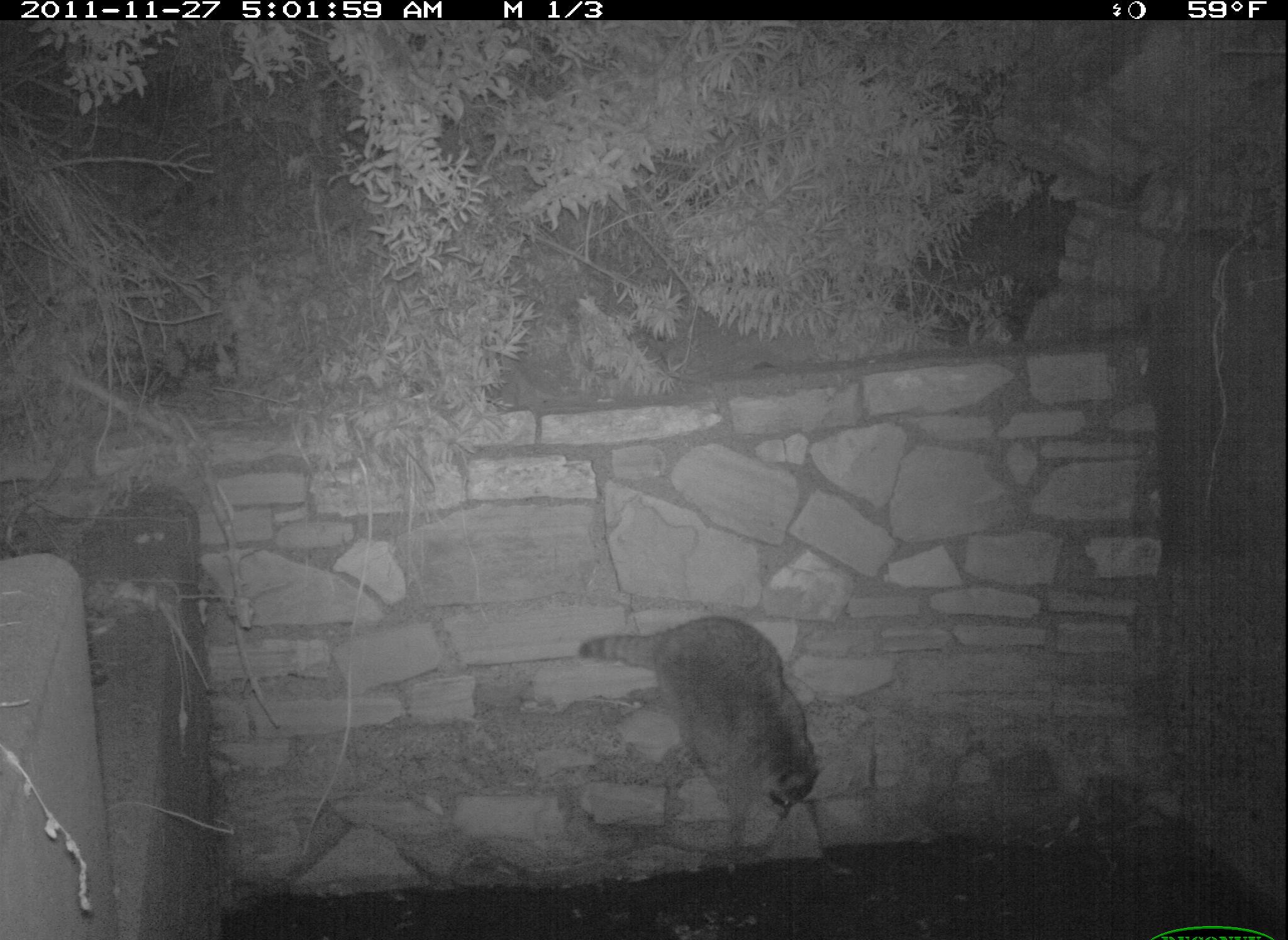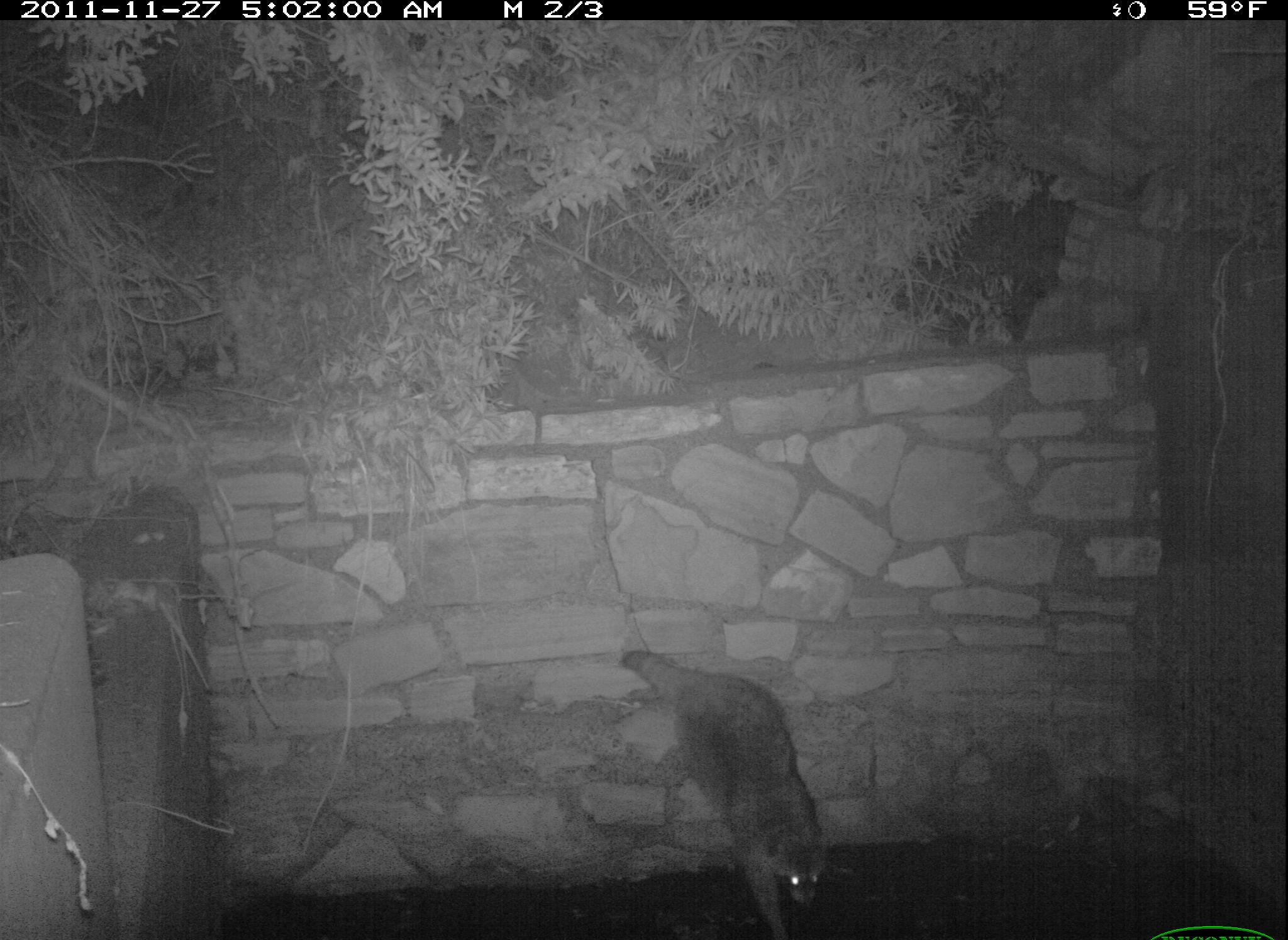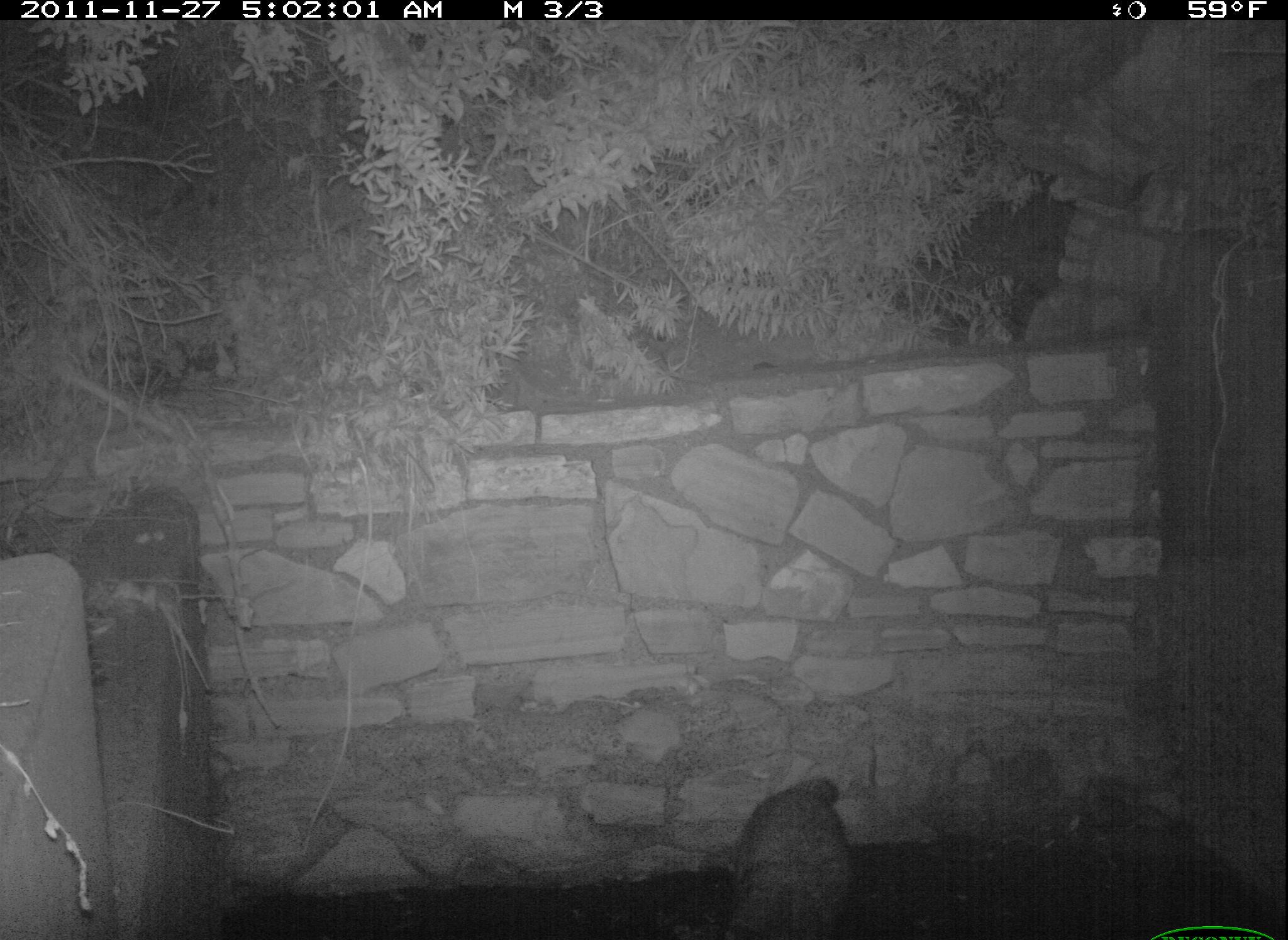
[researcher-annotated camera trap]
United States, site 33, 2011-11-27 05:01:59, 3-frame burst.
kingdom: Animalia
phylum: Chordata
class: Mammalia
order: Carnivora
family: Procyonidae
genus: Procyon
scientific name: Procyon lotor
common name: raccoon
Raccoon (Procyon lotor).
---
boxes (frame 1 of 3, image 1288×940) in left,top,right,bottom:
raccoon: 575,606,829,849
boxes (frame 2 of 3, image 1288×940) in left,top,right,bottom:
raccoon: 615,633,845,936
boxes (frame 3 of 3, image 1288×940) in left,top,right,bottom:
raccoon: 721,754,897,937